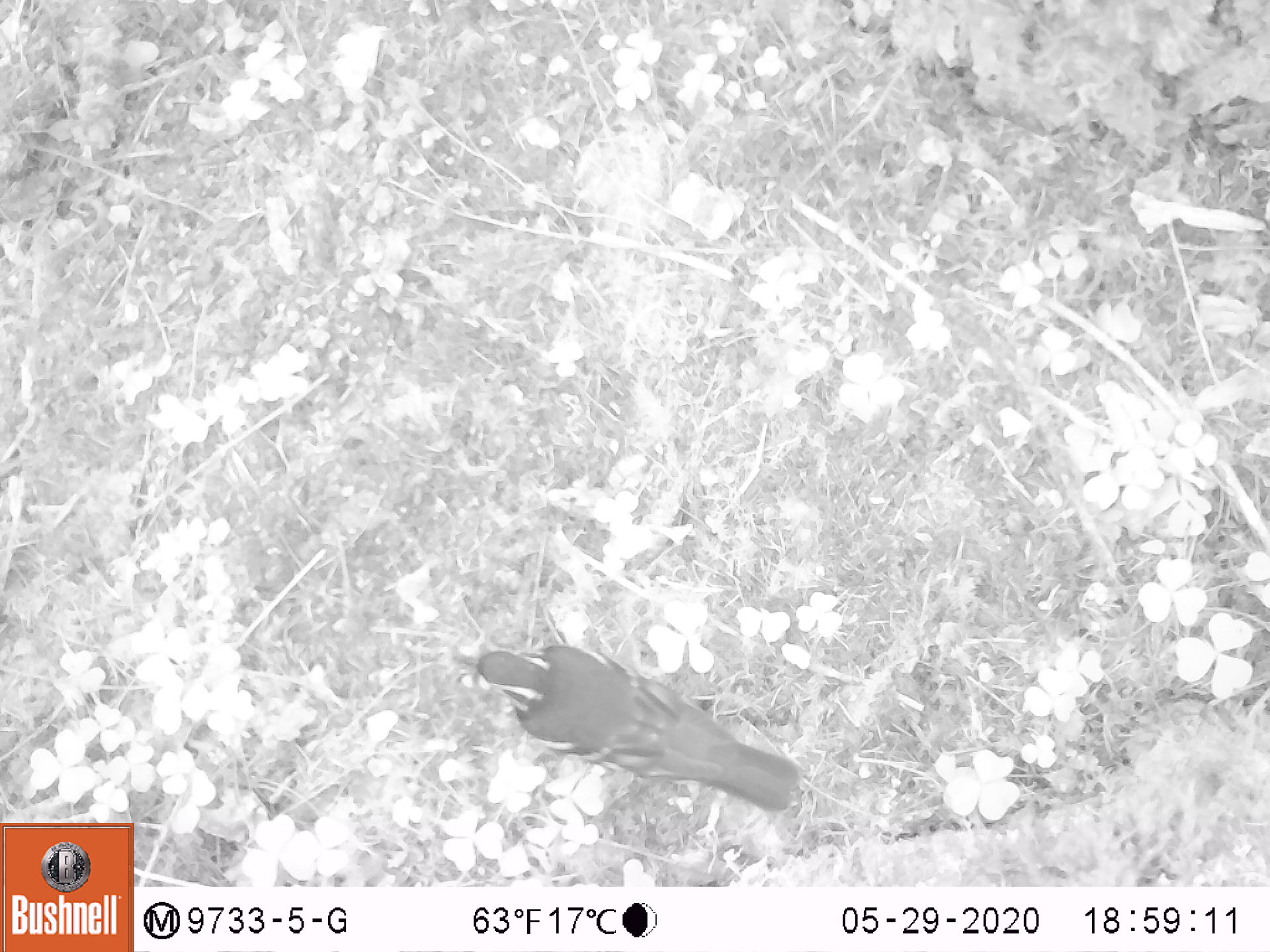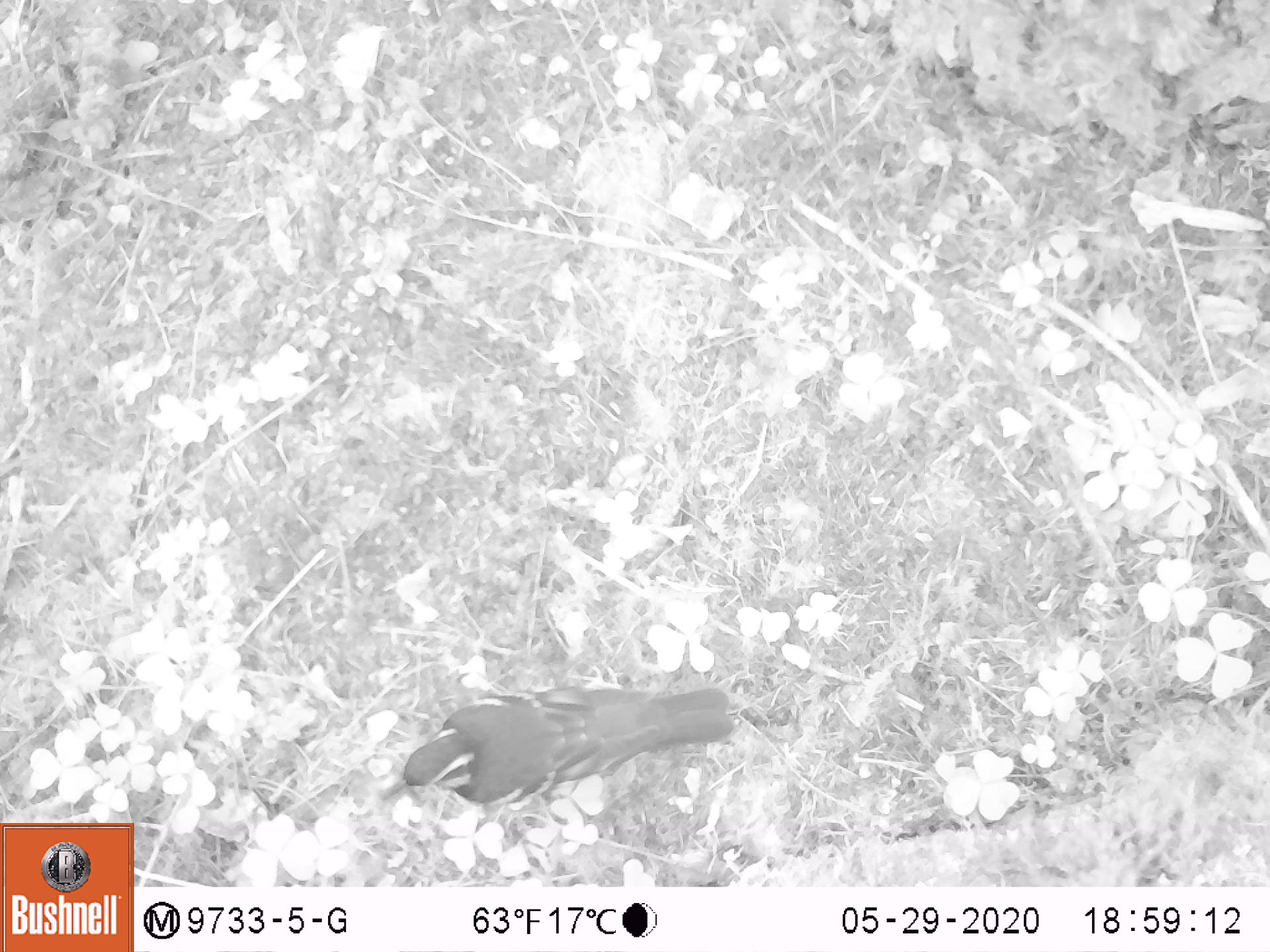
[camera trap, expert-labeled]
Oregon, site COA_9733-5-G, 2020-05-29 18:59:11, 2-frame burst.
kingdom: Animalia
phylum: Chordata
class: Aves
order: Passeriformes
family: Turdidae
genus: Ixoreus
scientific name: Ixoreus naevius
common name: varied thrush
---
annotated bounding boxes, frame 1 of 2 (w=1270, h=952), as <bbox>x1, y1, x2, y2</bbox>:
varied thrush: <bbox>464, 646, 799, 811</bbox>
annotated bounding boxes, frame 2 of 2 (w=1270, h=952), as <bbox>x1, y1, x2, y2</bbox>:
varied thrush: <bbox>389, 676, 733, 811</bbox>